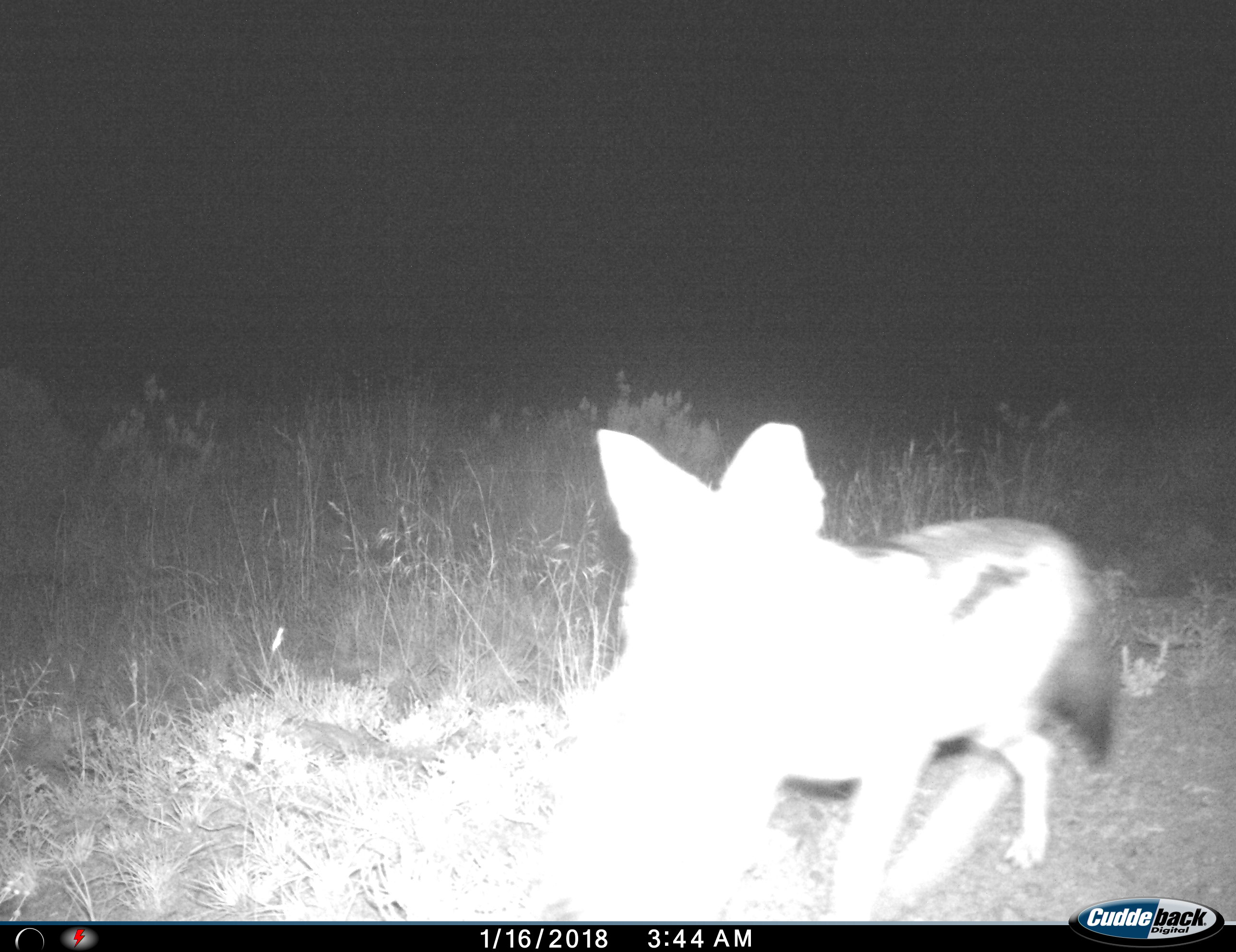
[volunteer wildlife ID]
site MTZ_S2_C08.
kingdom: Animalia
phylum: Chordata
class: Mammalia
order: Carnivora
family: Canidae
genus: Lupulella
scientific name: Lupulella mesomelas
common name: black-backed jackal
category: jackalblackbacked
Jackalblackbacked (black-backed jackal) (Lupulella mesomelas), count 1. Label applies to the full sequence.